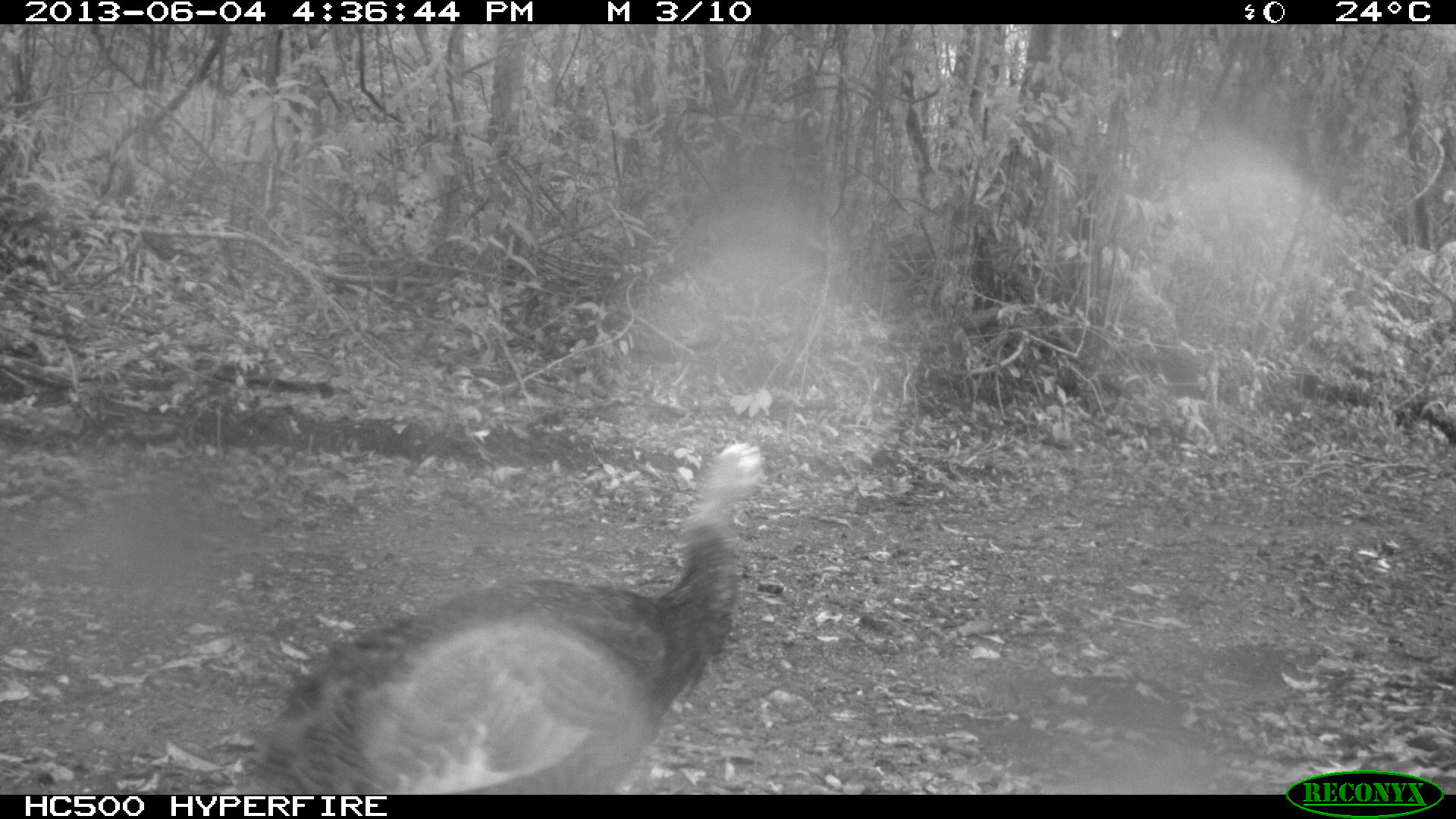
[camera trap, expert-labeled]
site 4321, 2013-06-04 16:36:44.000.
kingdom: Animalia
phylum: Chordata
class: Aves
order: Galliformes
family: Phasianidae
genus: Meleagris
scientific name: Meleagris ocellata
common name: ocellated turkey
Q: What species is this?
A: Meleagris ocellata (ocellated turkey).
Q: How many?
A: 1.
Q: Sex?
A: Female.